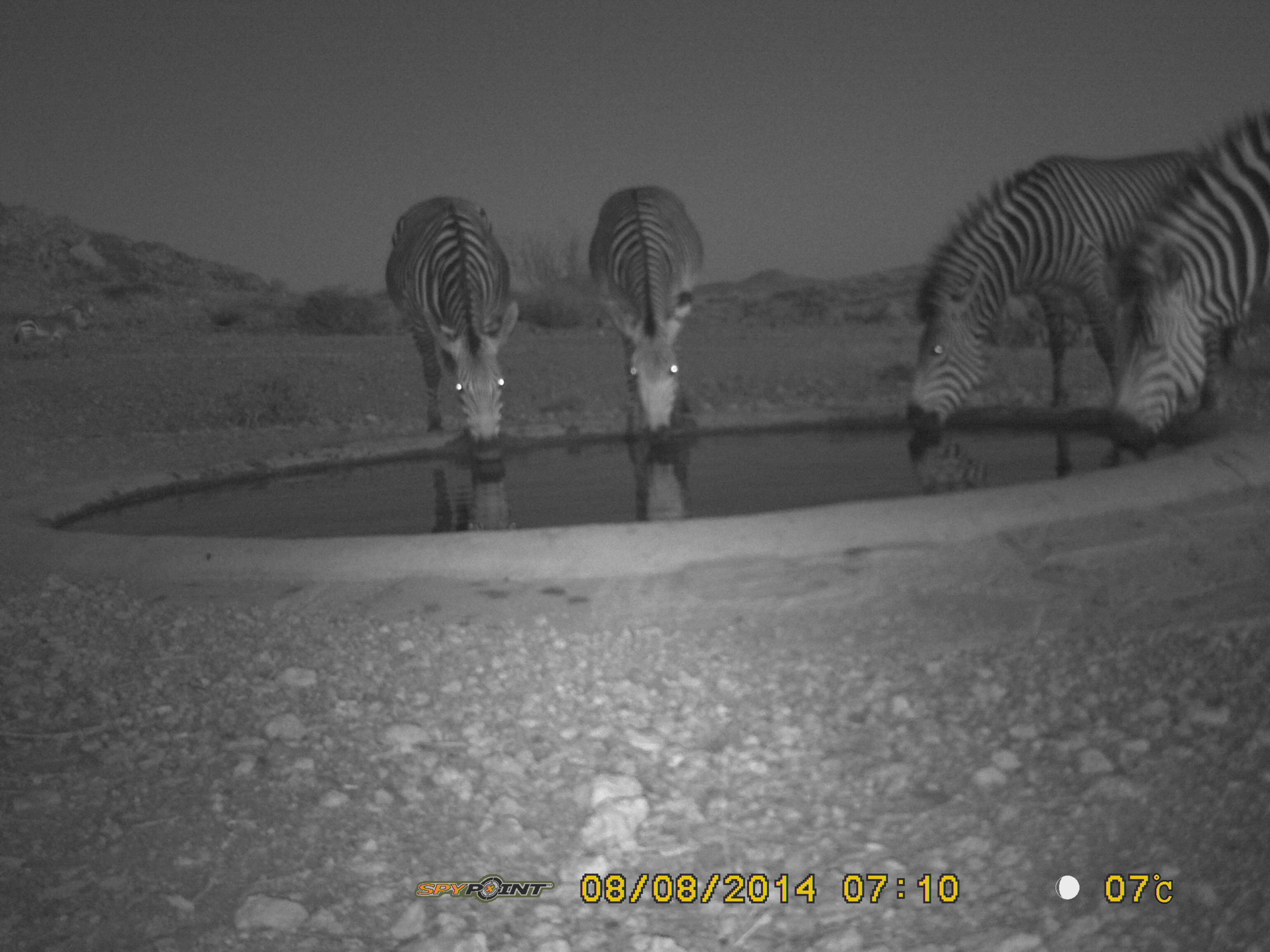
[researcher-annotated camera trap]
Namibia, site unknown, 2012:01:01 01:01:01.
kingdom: Animalia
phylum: Chordata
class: Mammalia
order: Perissodactyla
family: Equidae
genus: Equus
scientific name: Equus zebra hartmannae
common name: hartmann's mountain zebra